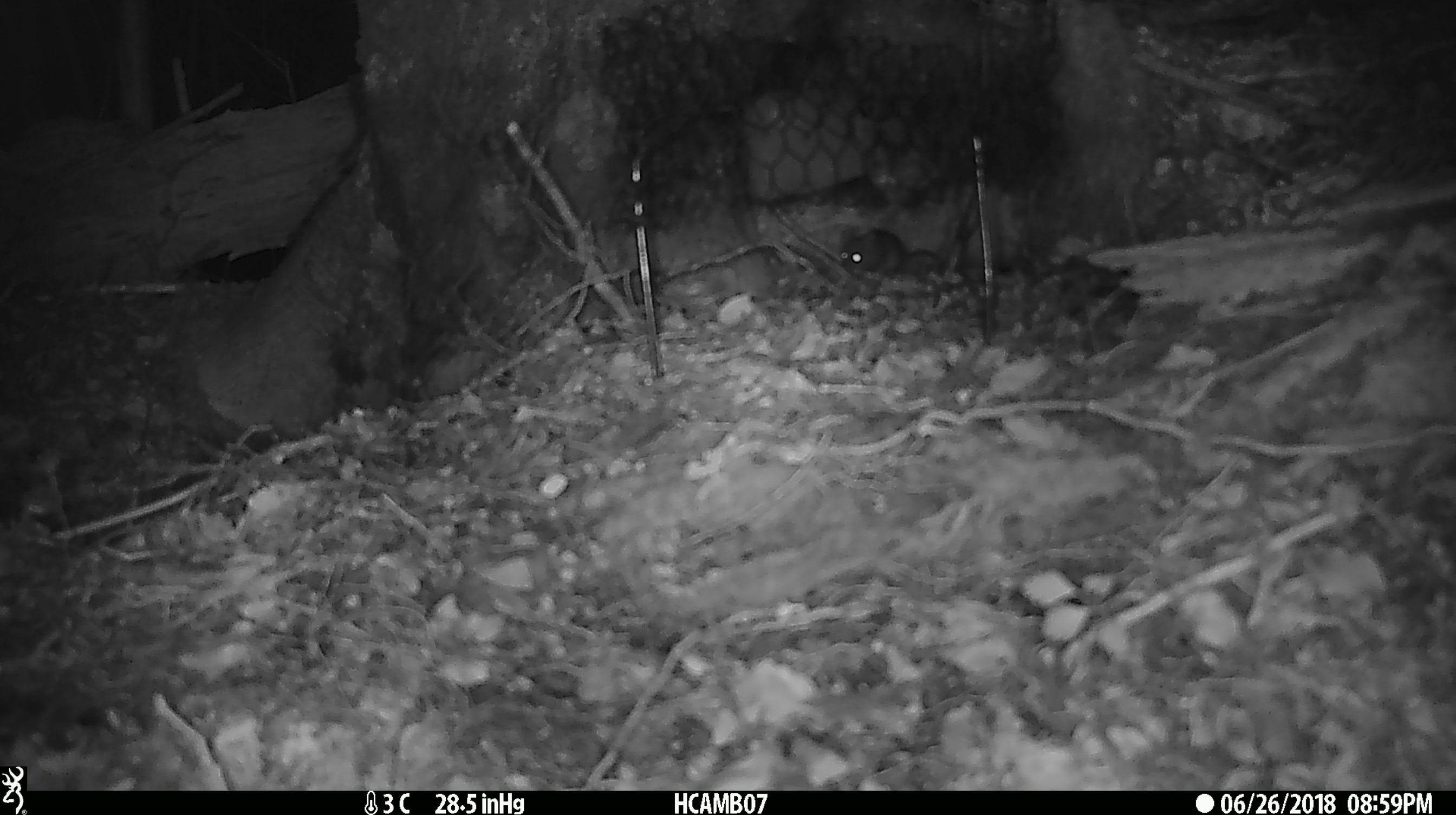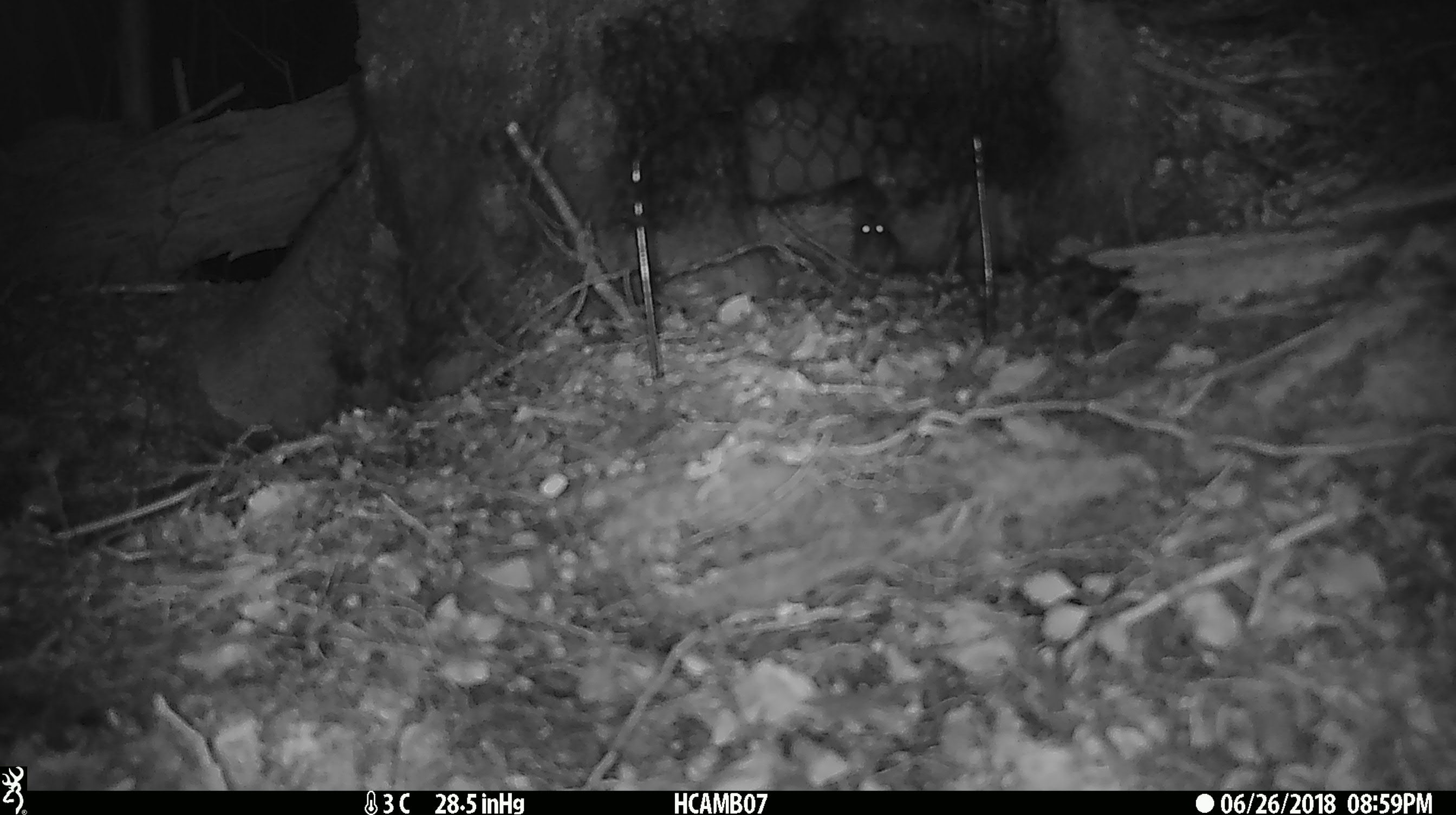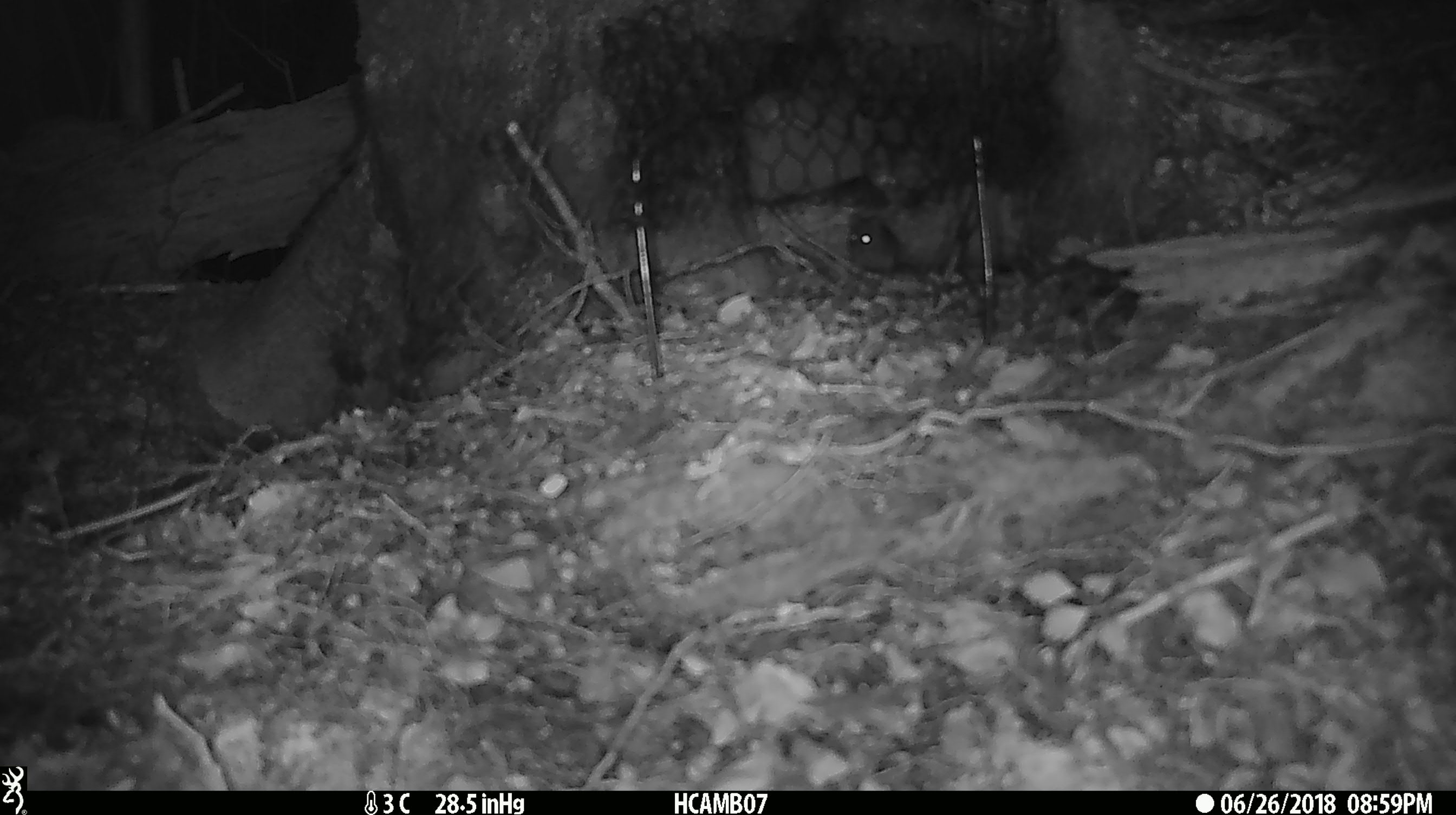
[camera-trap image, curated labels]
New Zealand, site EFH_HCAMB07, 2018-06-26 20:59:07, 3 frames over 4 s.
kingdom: Animalia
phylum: Chordata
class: Mammalia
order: Rodentia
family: Muridae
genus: Mus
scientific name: Mus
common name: mouse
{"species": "mouse (Mus)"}